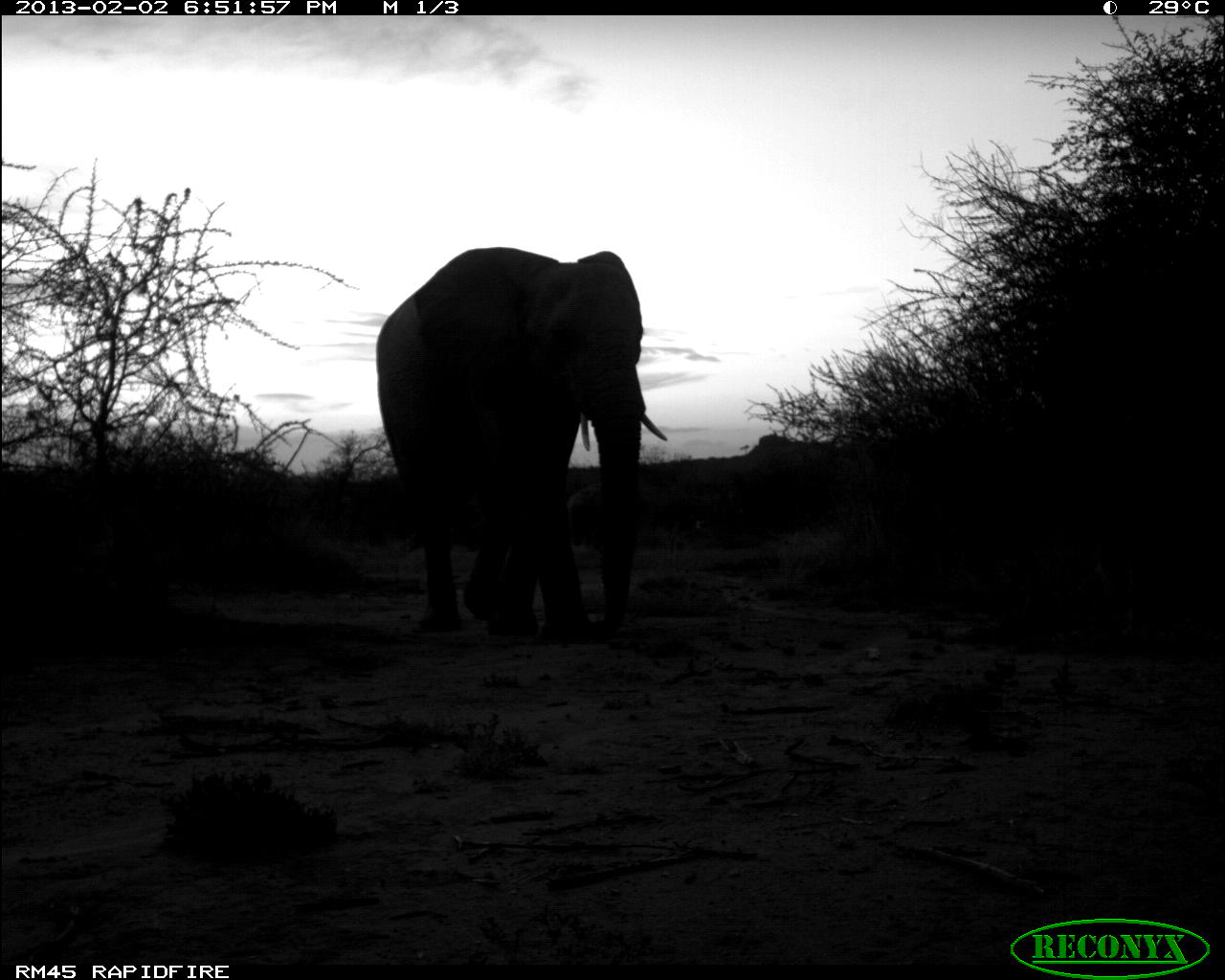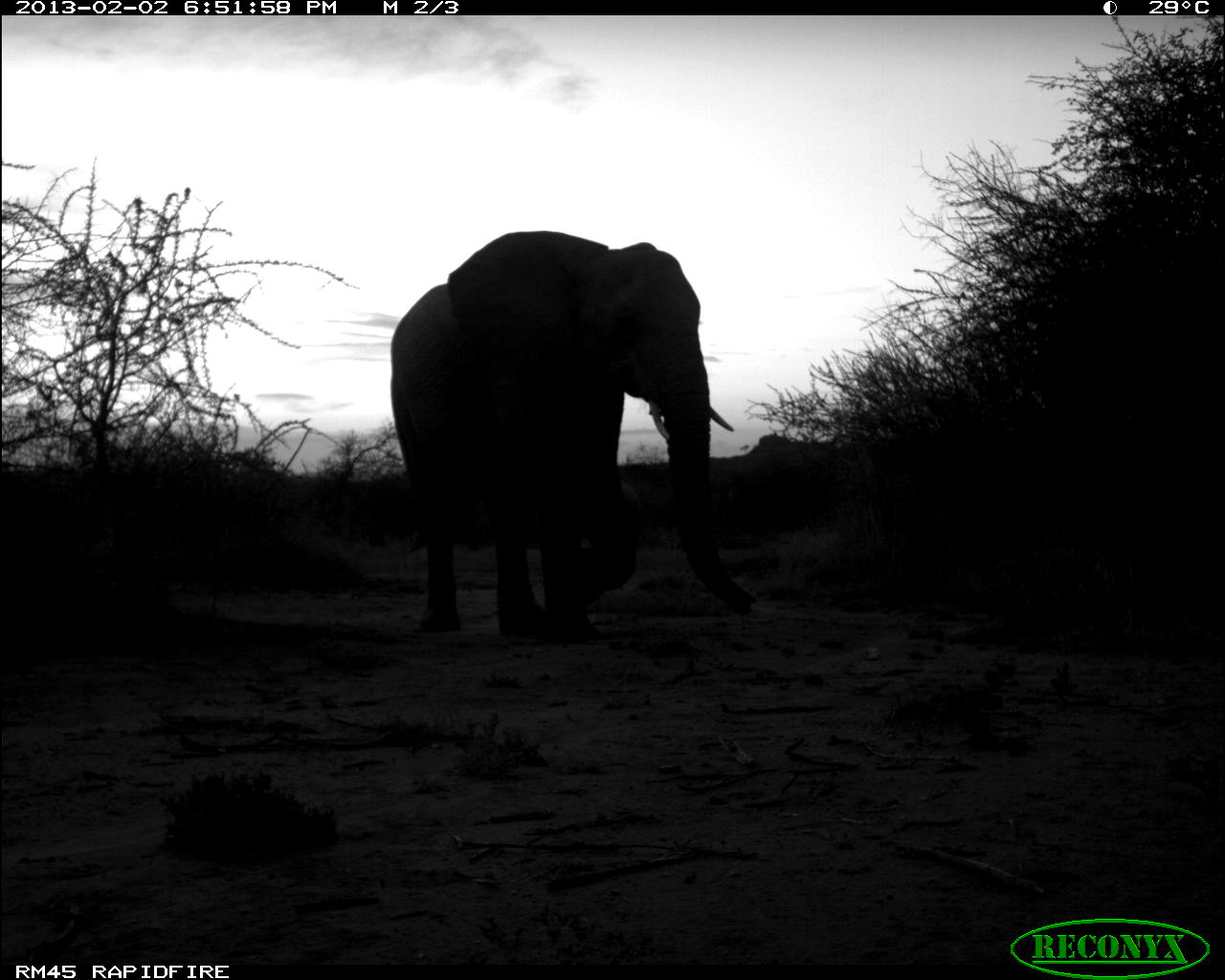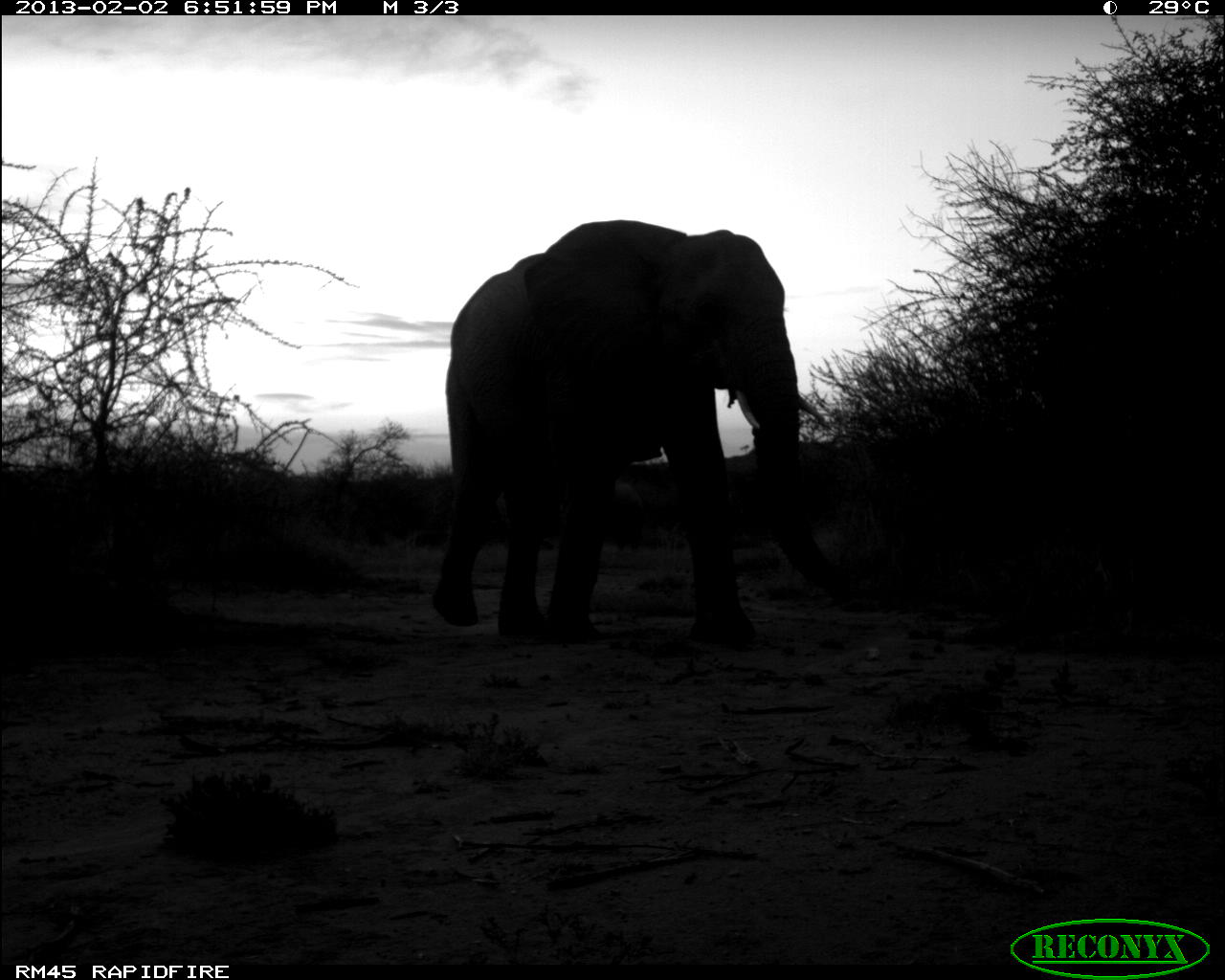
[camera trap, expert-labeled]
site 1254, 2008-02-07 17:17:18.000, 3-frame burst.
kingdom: Animalia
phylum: Chordata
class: Aves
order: Galliformes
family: Numididae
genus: Acryllium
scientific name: Acryllium vulturinum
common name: vulturine guineafowl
Acryllium vulturinum (vulturine guineafowl), count 1.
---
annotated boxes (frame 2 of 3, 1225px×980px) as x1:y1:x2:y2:
acryllium vulturinum: 387:223:768:652